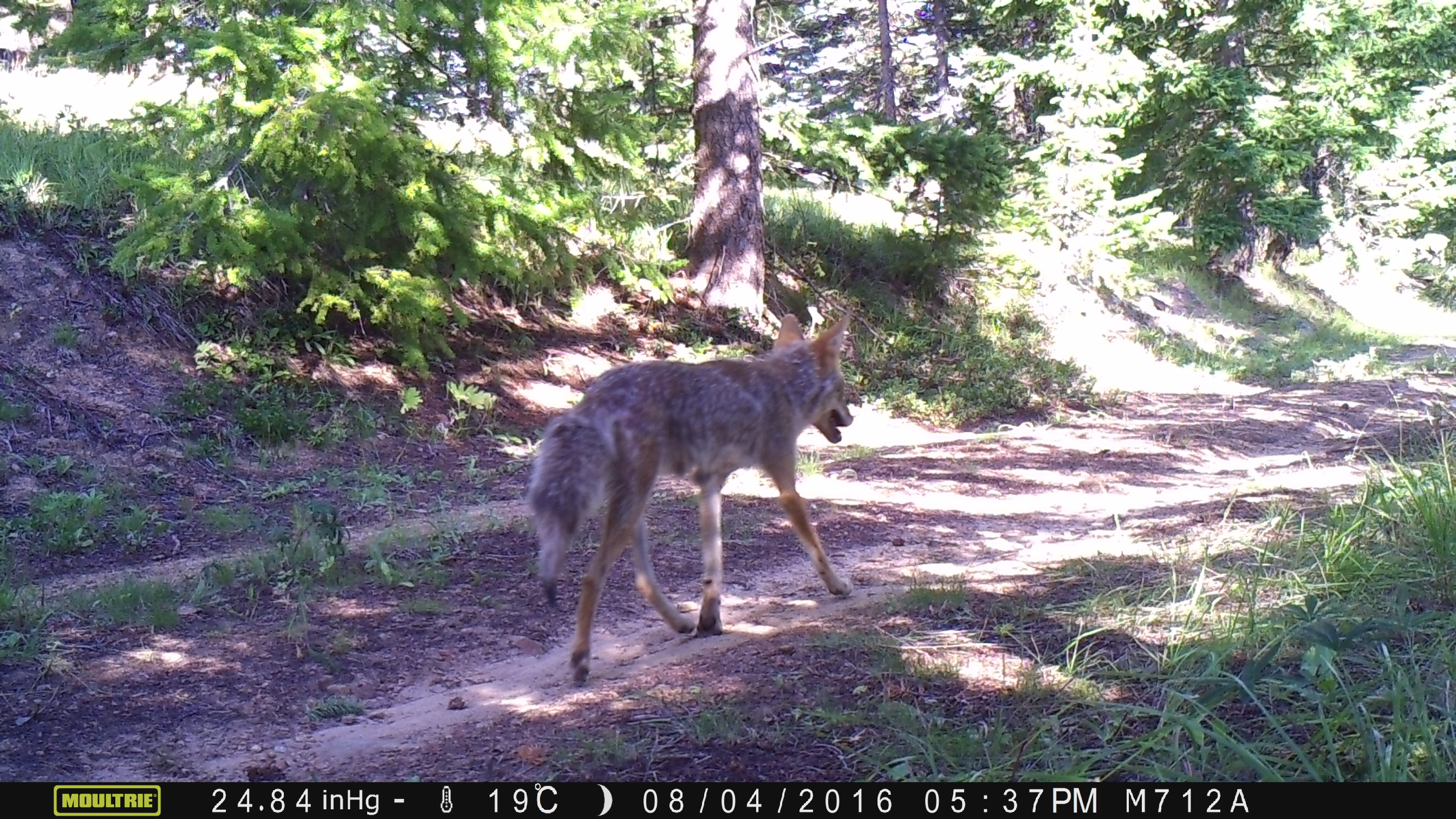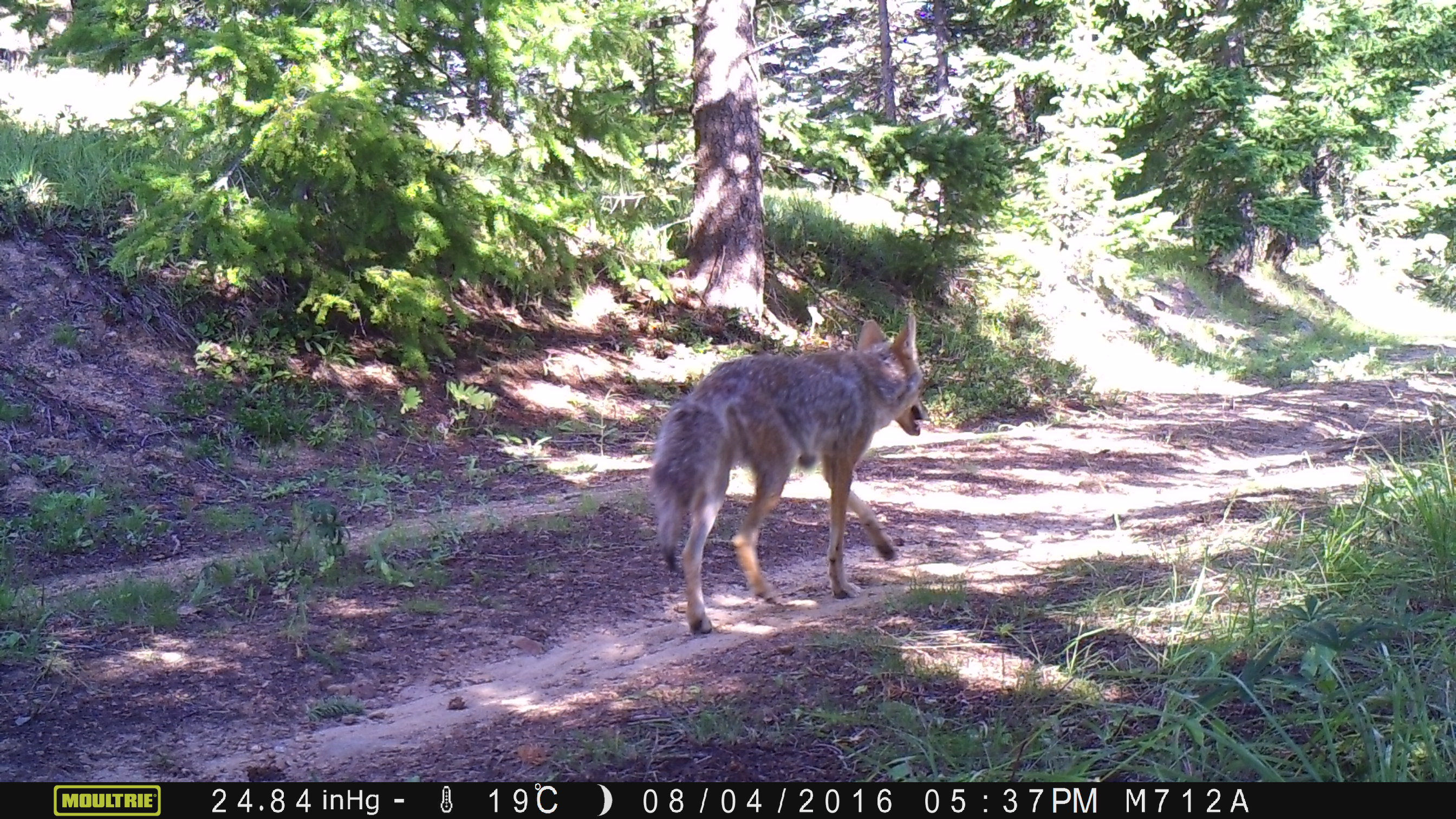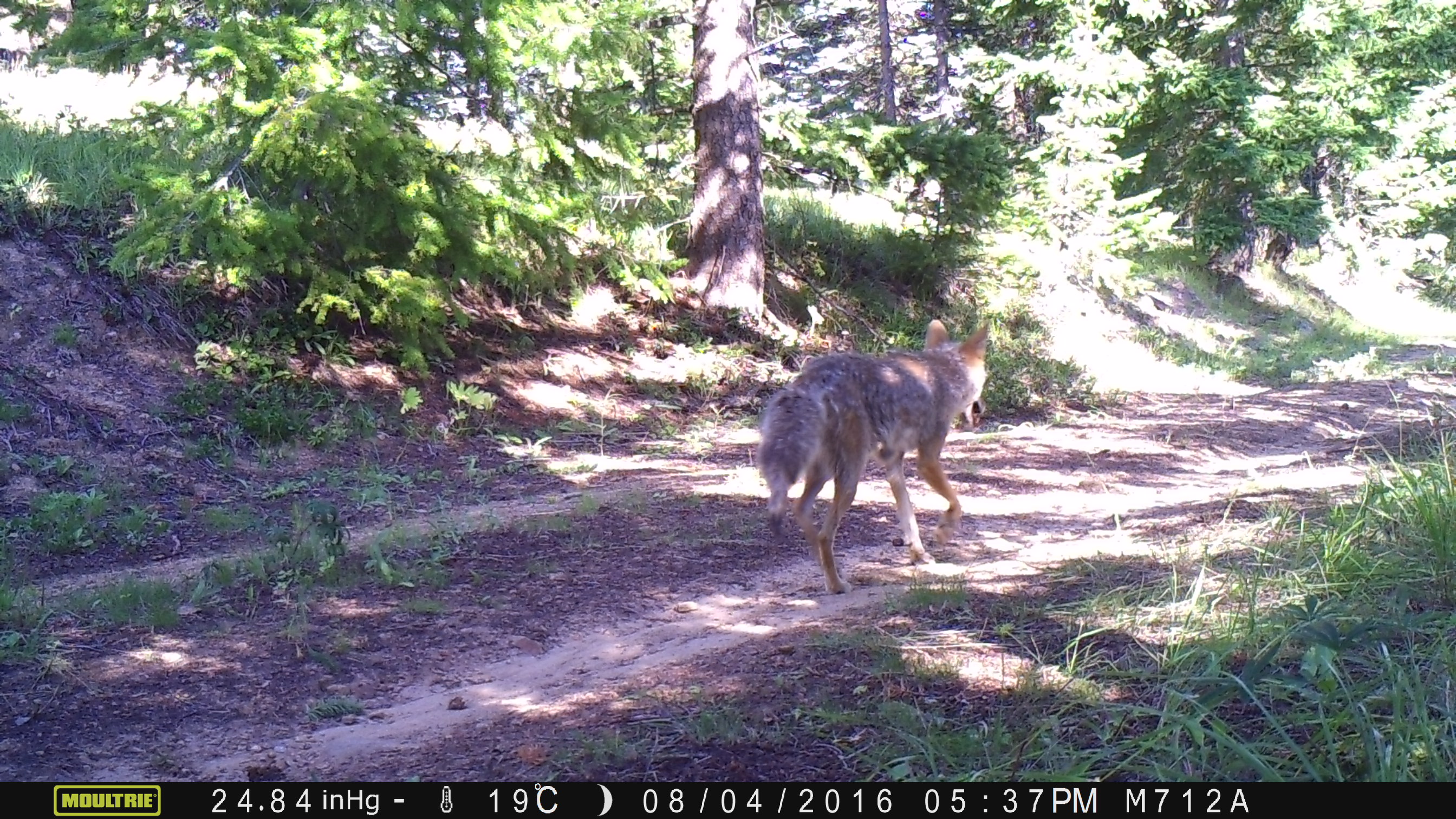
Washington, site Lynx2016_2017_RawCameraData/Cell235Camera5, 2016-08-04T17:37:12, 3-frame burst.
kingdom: Animalia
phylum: Chordata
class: Mammalia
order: Carnivora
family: Canidae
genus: Canis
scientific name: Canis latrans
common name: coyote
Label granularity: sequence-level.